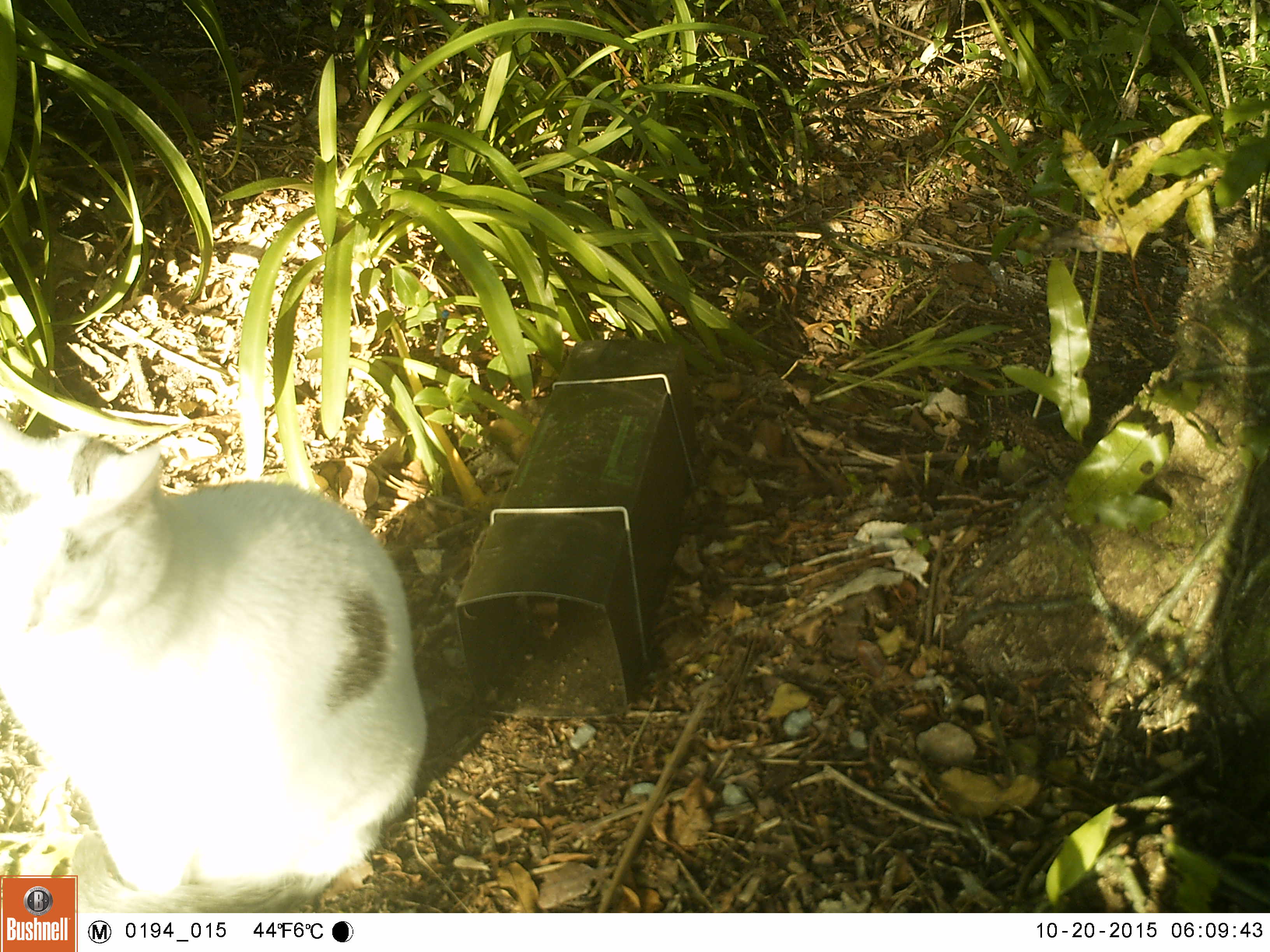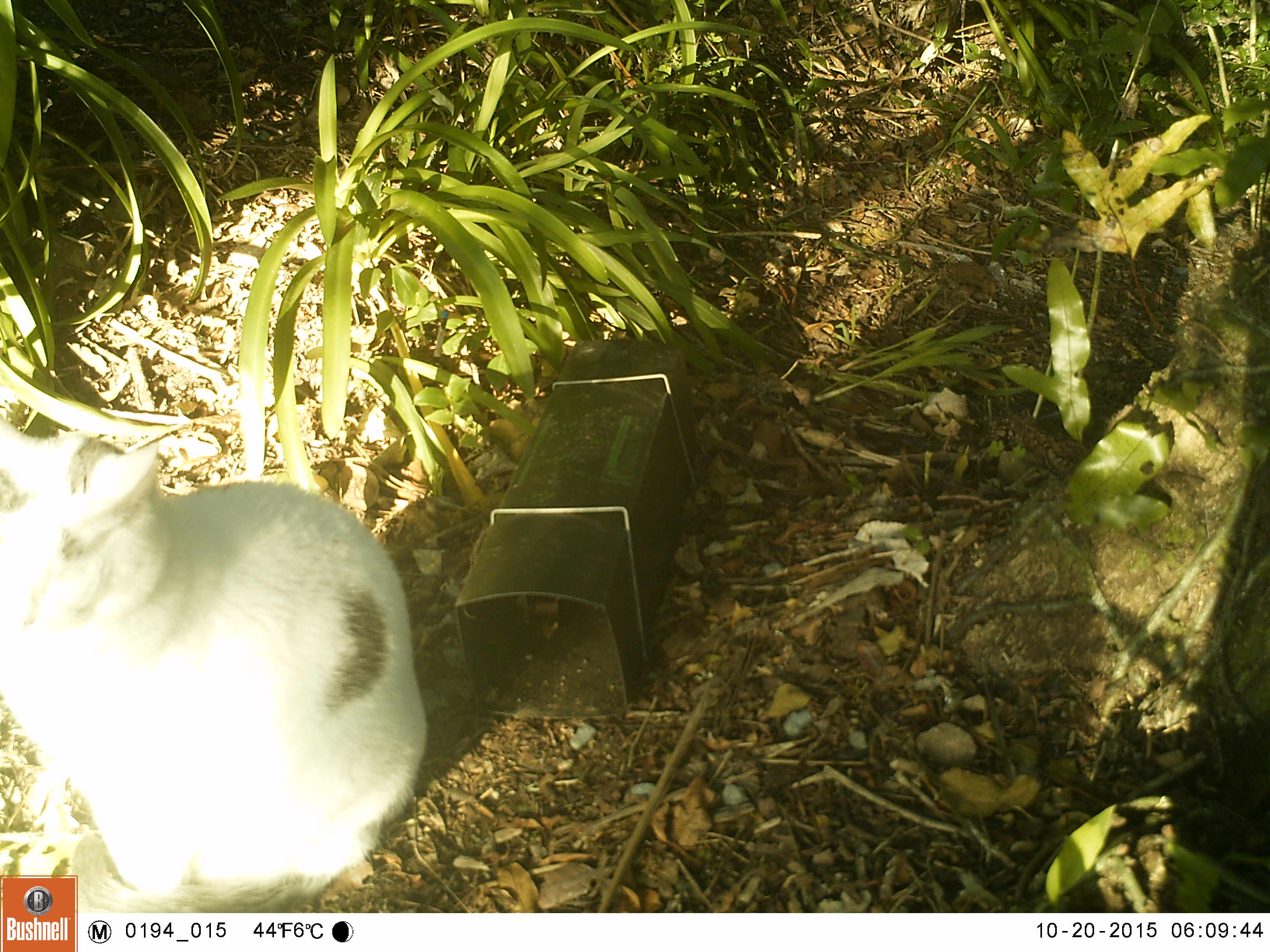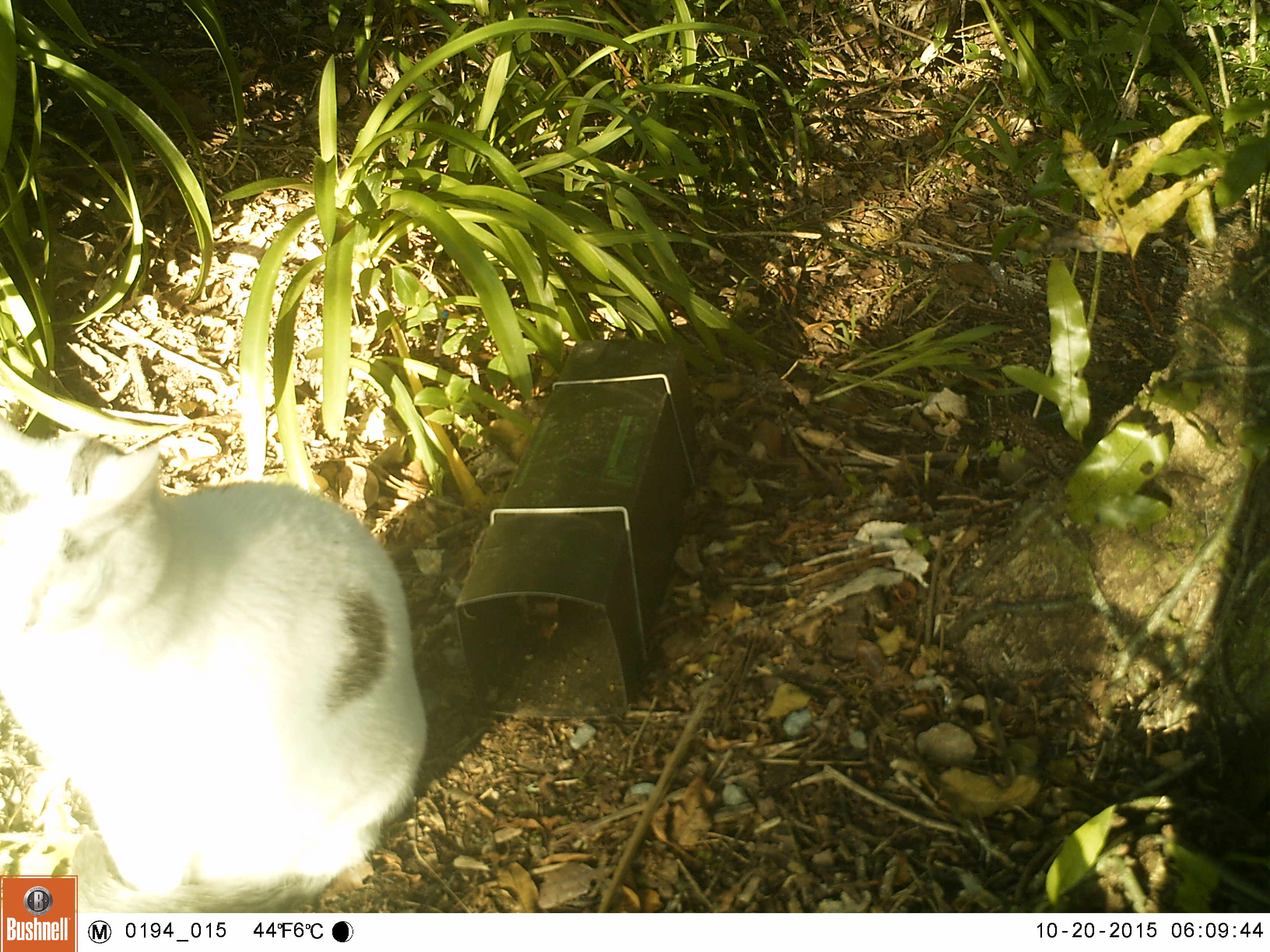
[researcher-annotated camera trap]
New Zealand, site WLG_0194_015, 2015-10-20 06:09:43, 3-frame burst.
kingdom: Animalia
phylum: Chordata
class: Mammalia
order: Carnivora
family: Felidae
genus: Felis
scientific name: Felis catus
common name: domestic cat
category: cat